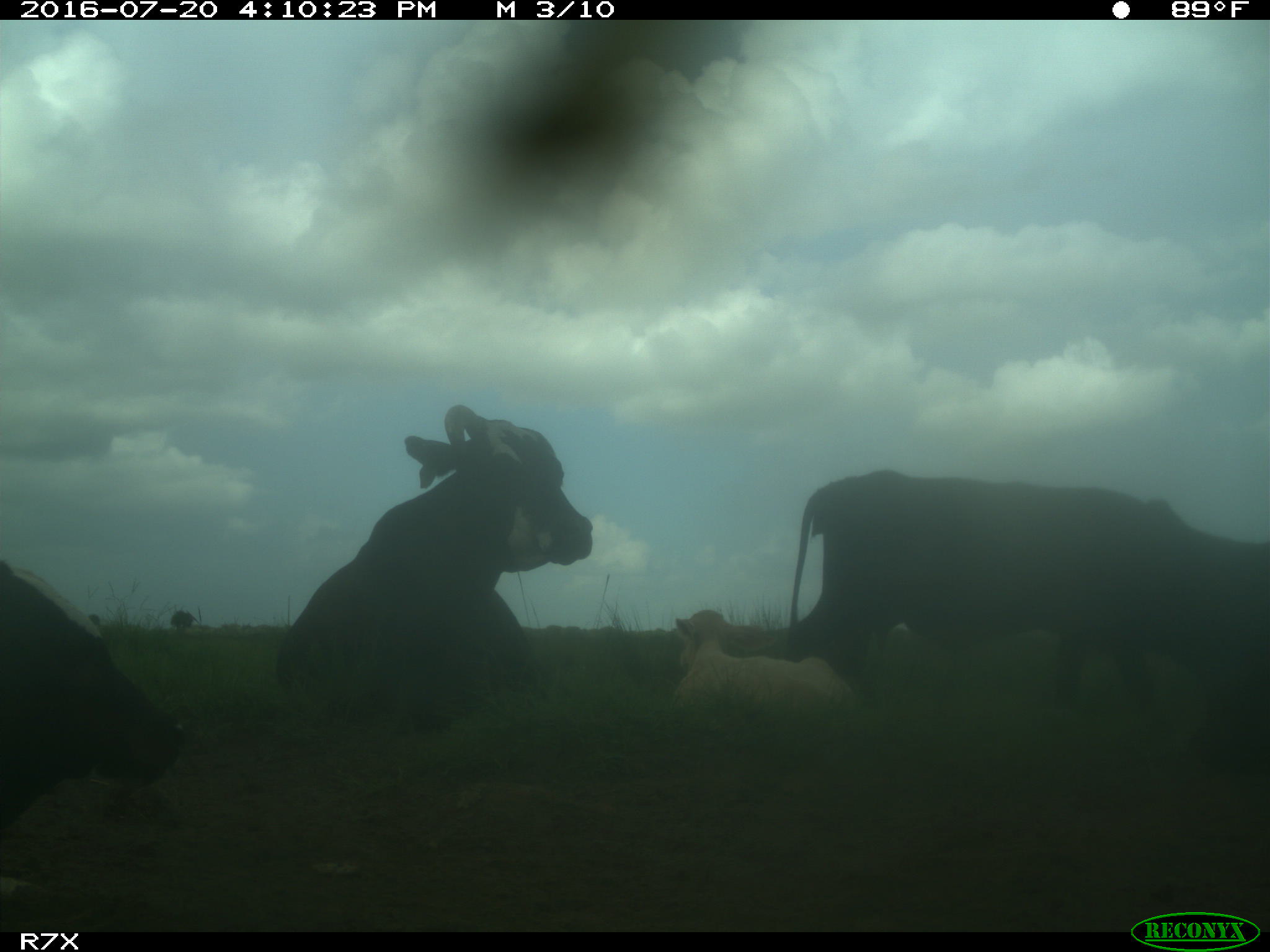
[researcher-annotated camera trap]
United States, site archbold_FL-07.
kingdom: Animalia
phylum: Chordata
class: Mammalia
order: Artiodactyla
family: Bovidae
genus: Bos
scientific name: Bos taurus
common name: domestic cow